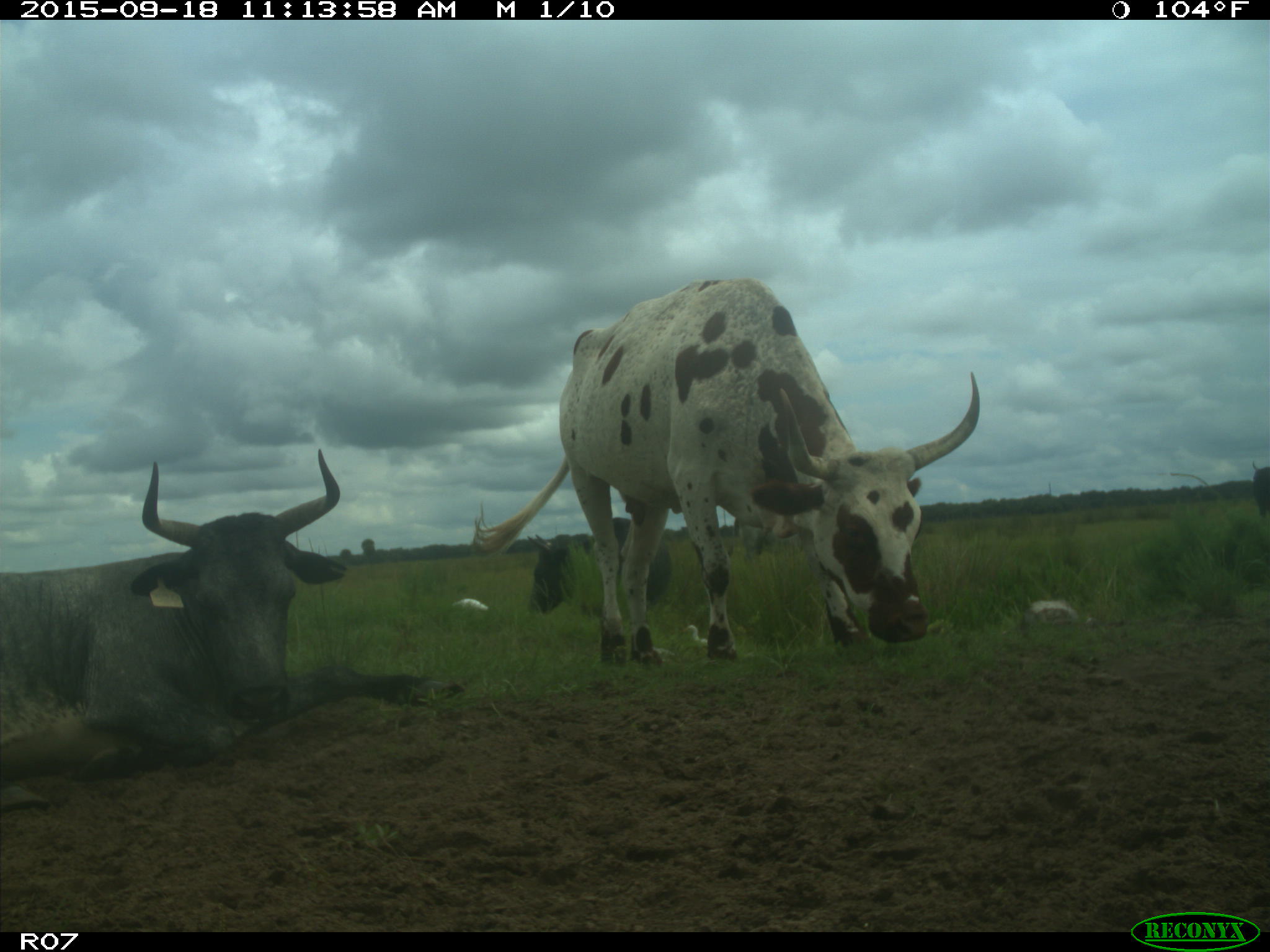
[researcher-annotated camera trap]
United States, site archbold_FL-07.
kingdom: Animalia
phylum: Chordata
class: Mammalia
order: Artiodactyla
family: Bovidae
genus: Bos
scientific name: Bos taurus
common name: domestic cow